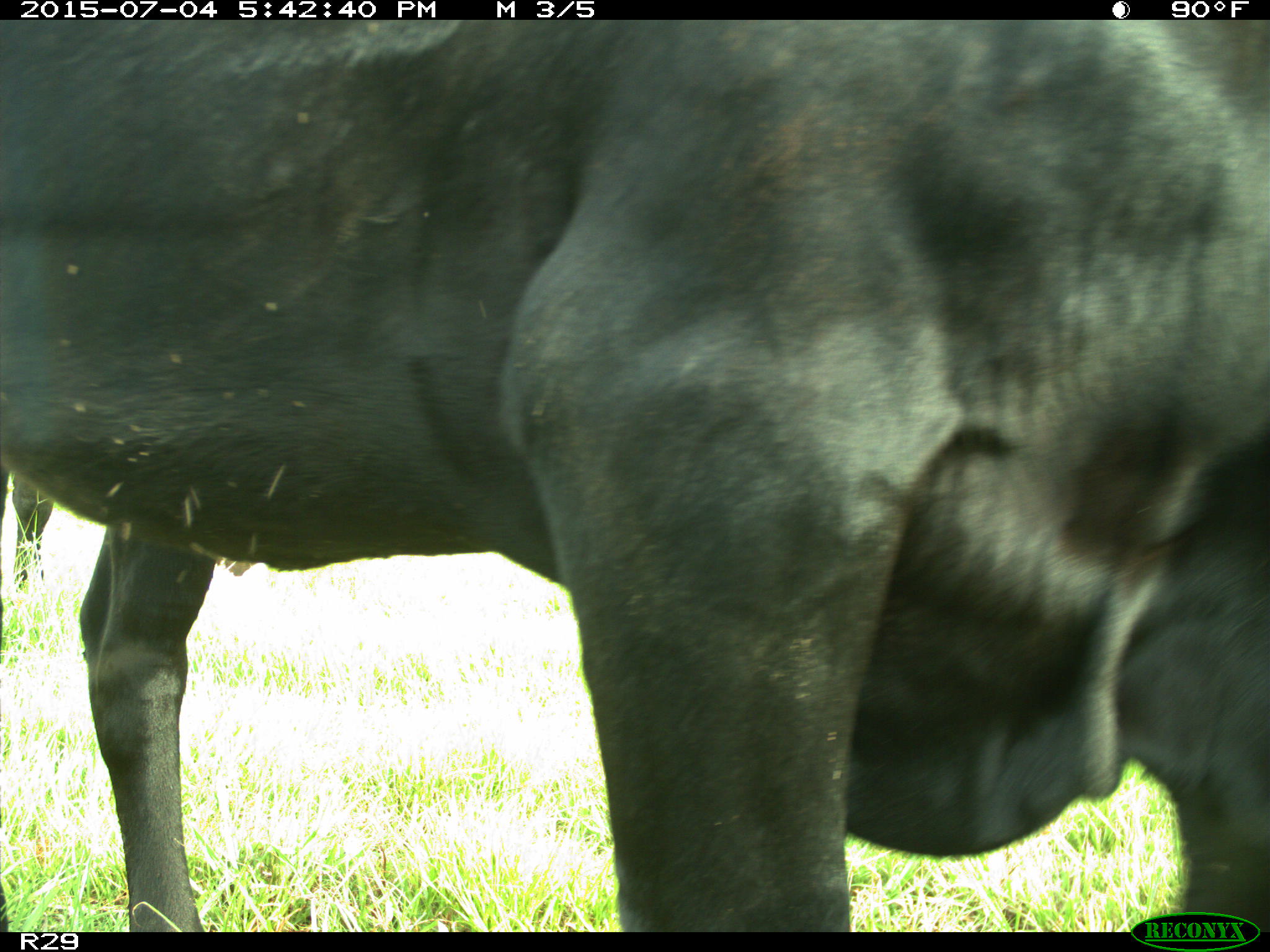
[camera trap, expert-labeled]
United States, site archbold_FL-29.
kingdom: Animalia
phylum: Chordata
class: Mammalia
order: Artiodactyla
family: Bovidae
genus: Bos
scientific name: Bos taurus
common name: domestic cow